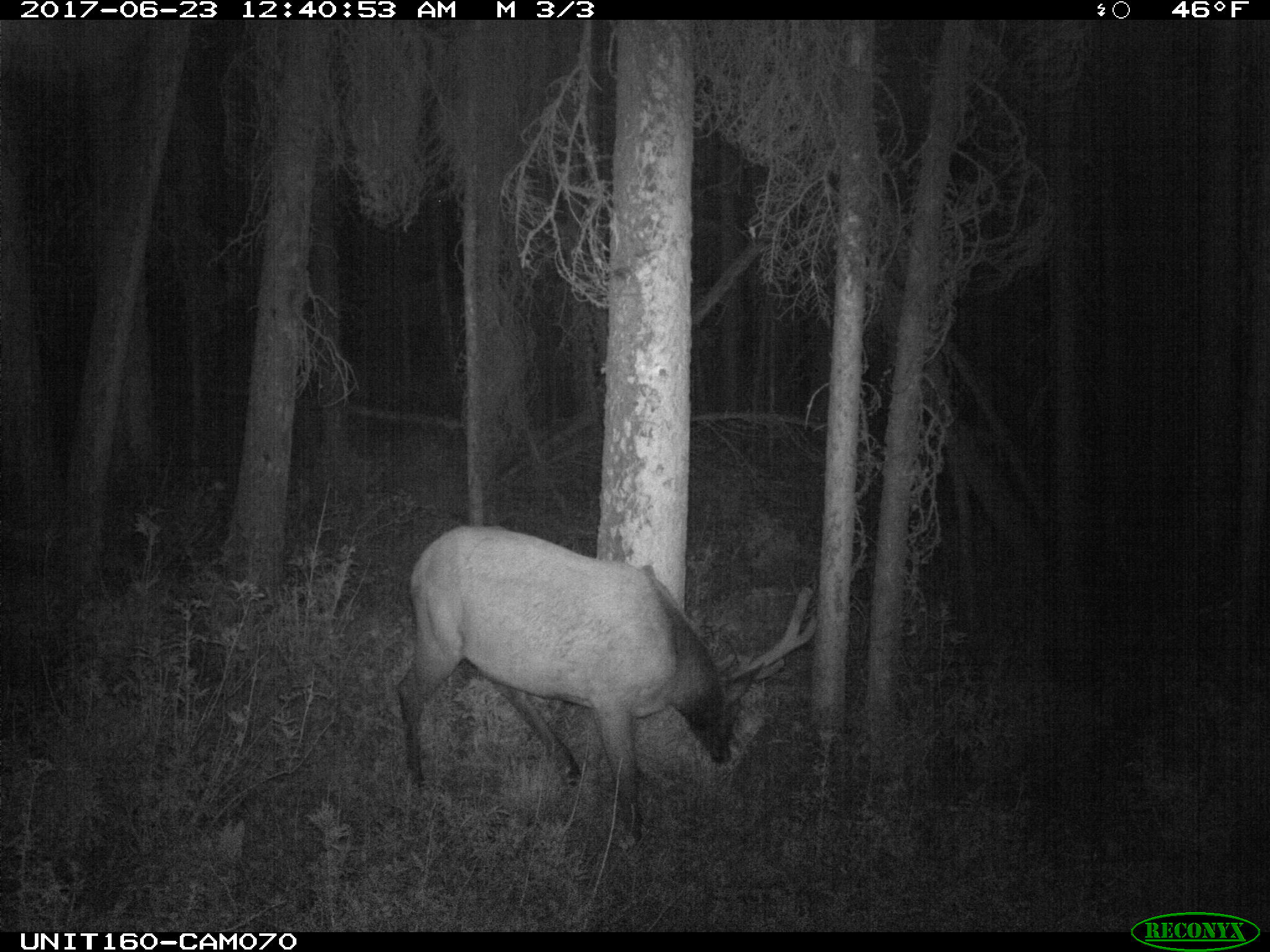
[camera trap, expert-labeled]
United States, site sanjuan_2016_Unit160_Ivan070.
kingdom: Animalia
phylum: Chordata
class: Mammalia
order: Artiodactyla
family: Cervidae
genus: Cervus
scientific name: Cervus elaphus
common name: red deer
Cervus elaphus (red deer).